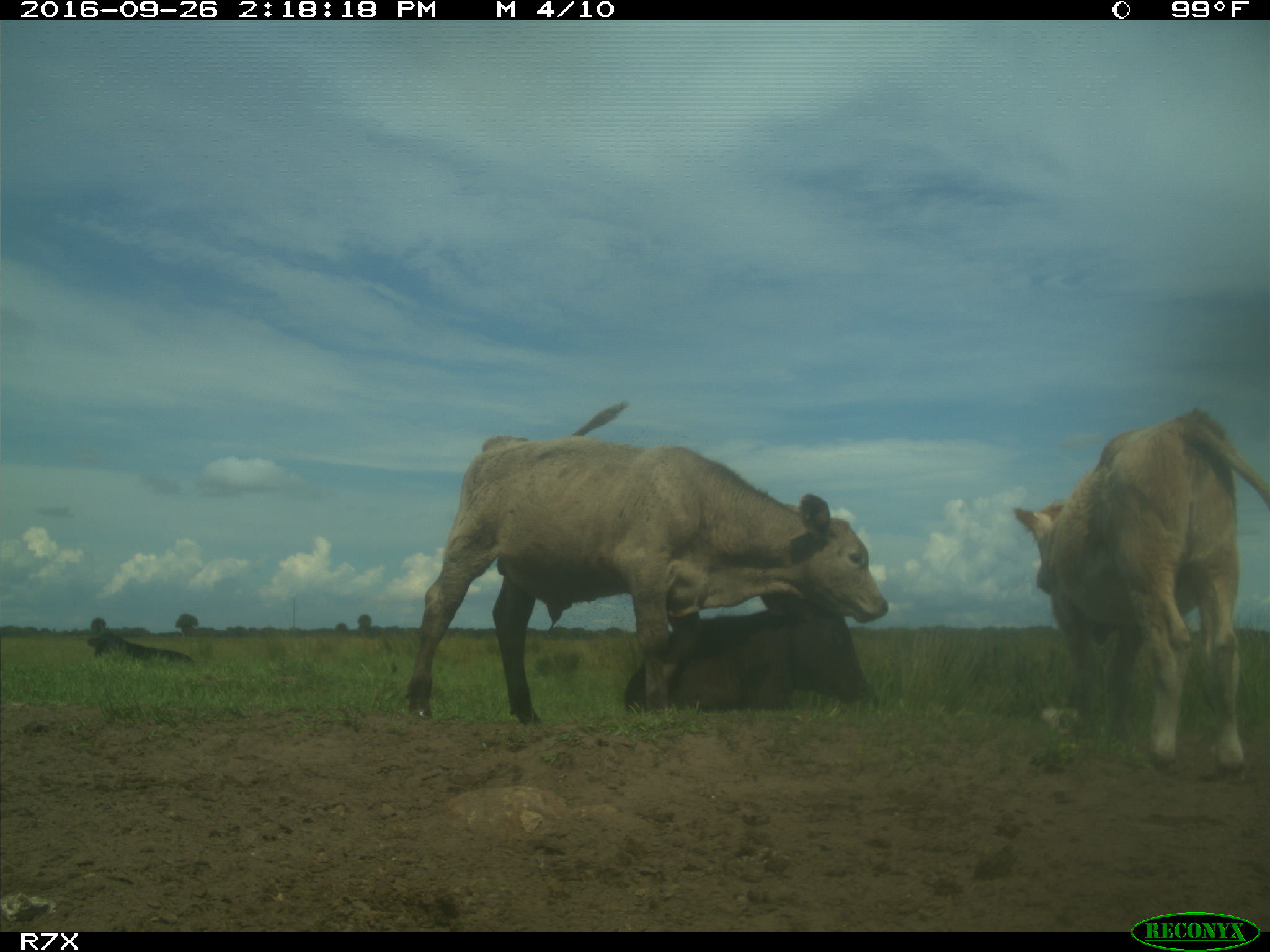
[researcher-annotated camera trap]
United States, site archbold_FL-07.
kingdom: Animalia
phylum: Chordata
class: Mammalia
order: Artiodactyla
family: Bovidae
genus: Bos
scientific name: Bos taurus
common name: domestic cow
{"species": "Bos taurus (domestic cow)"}